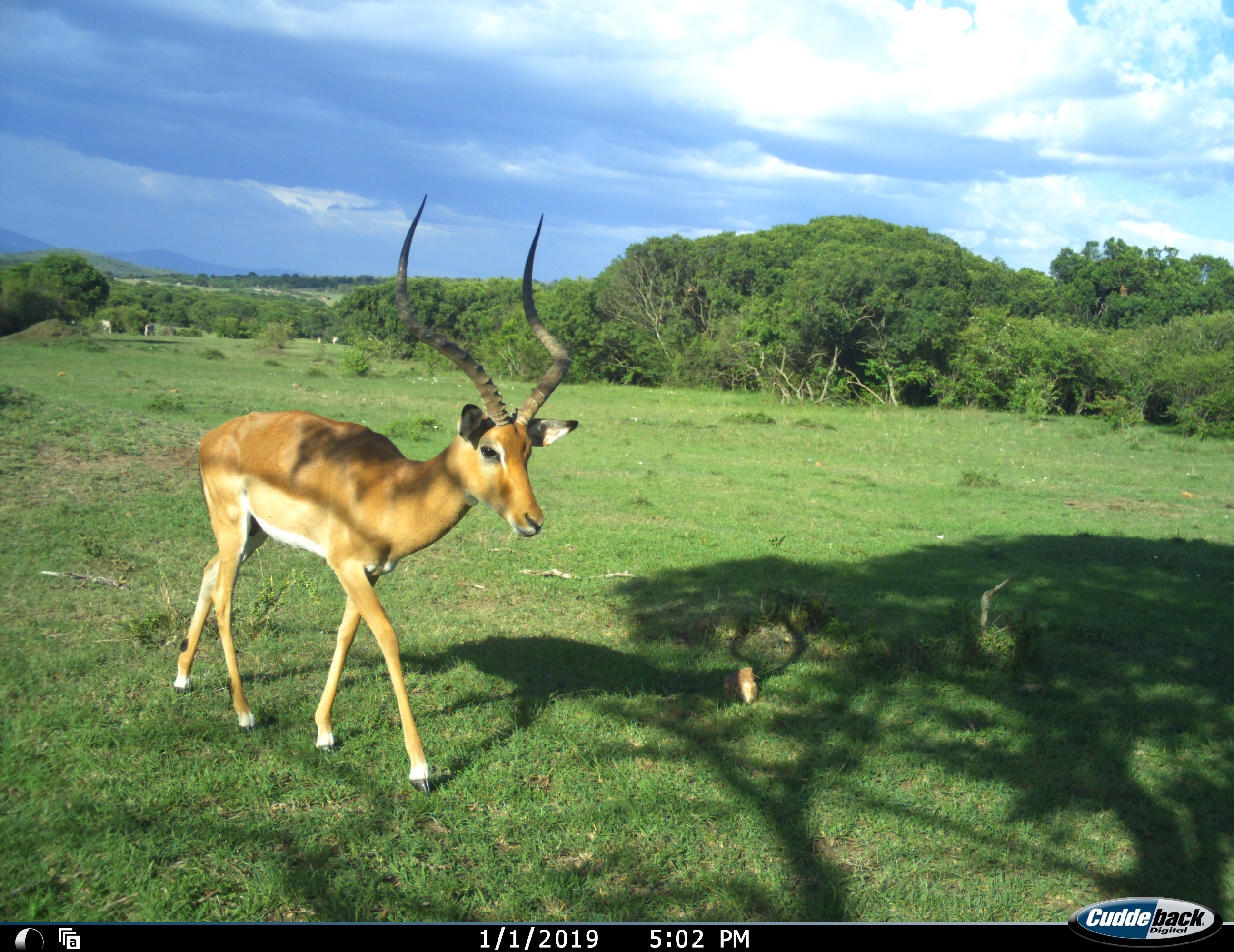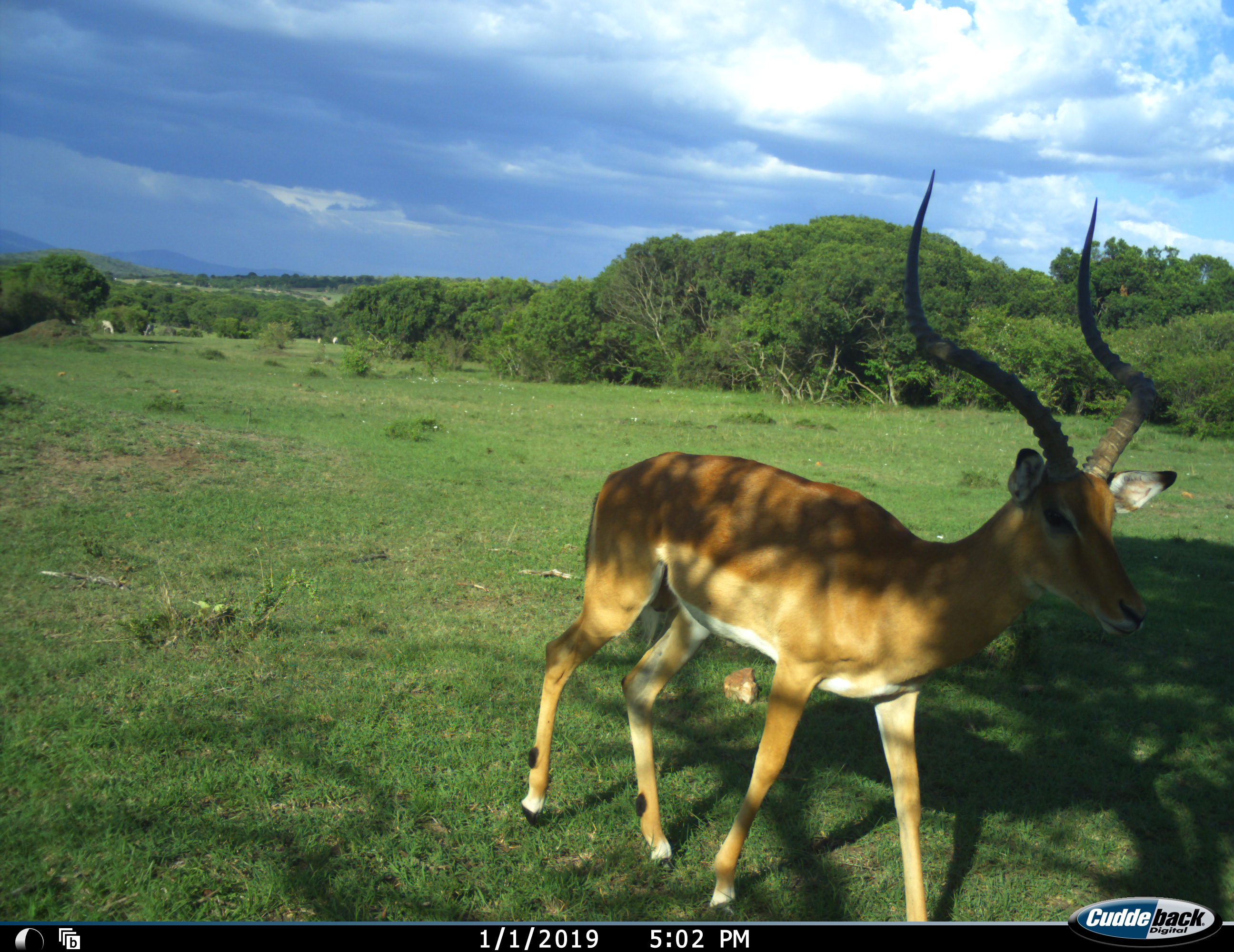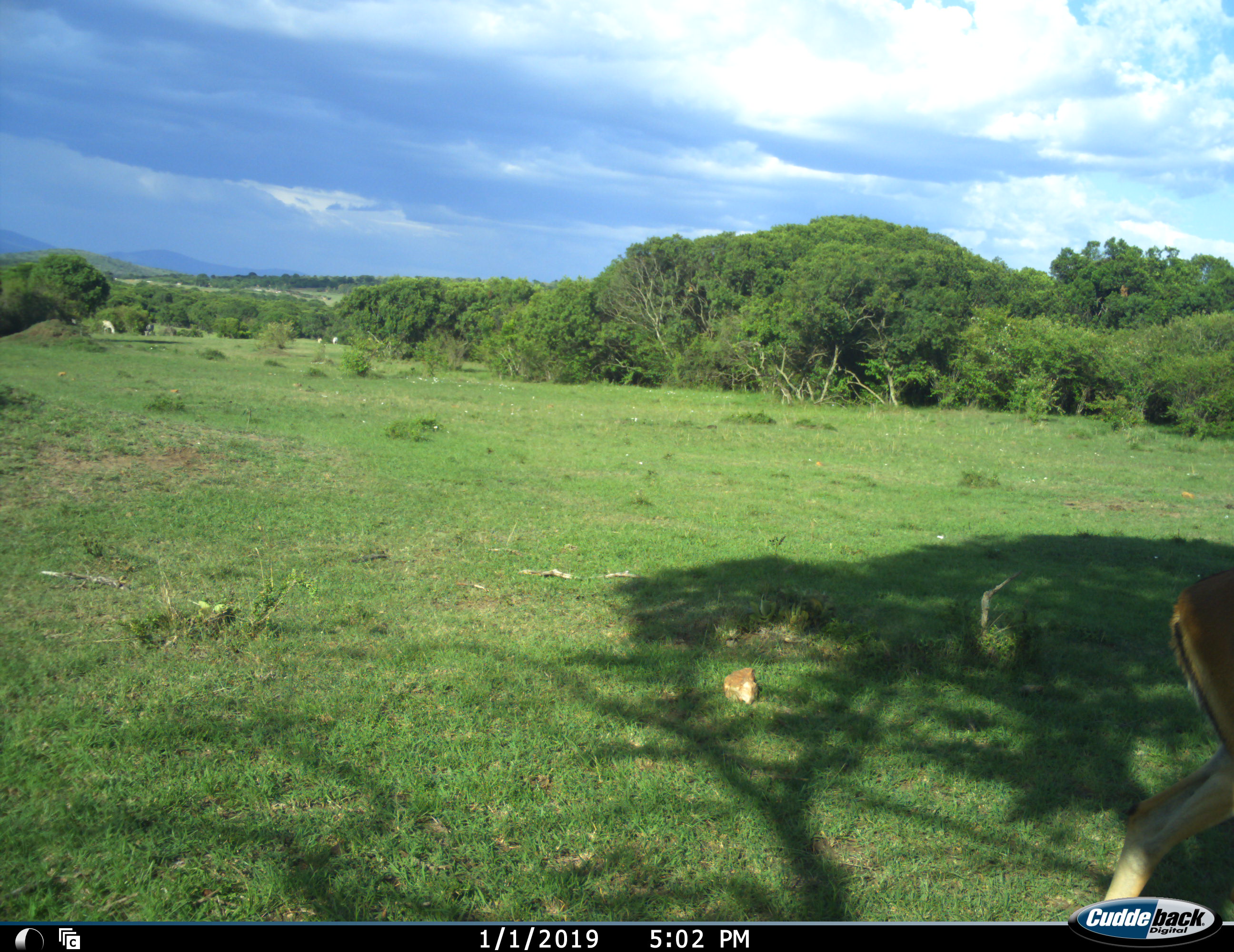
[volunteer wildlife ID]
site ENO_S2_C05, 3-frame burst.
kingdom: Animalia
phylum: Chordata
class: Mammalia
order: Artiodactyla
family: Bovidae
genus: Aepyceros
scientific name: Aepyceros melampus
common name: impala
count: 1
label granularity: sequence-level